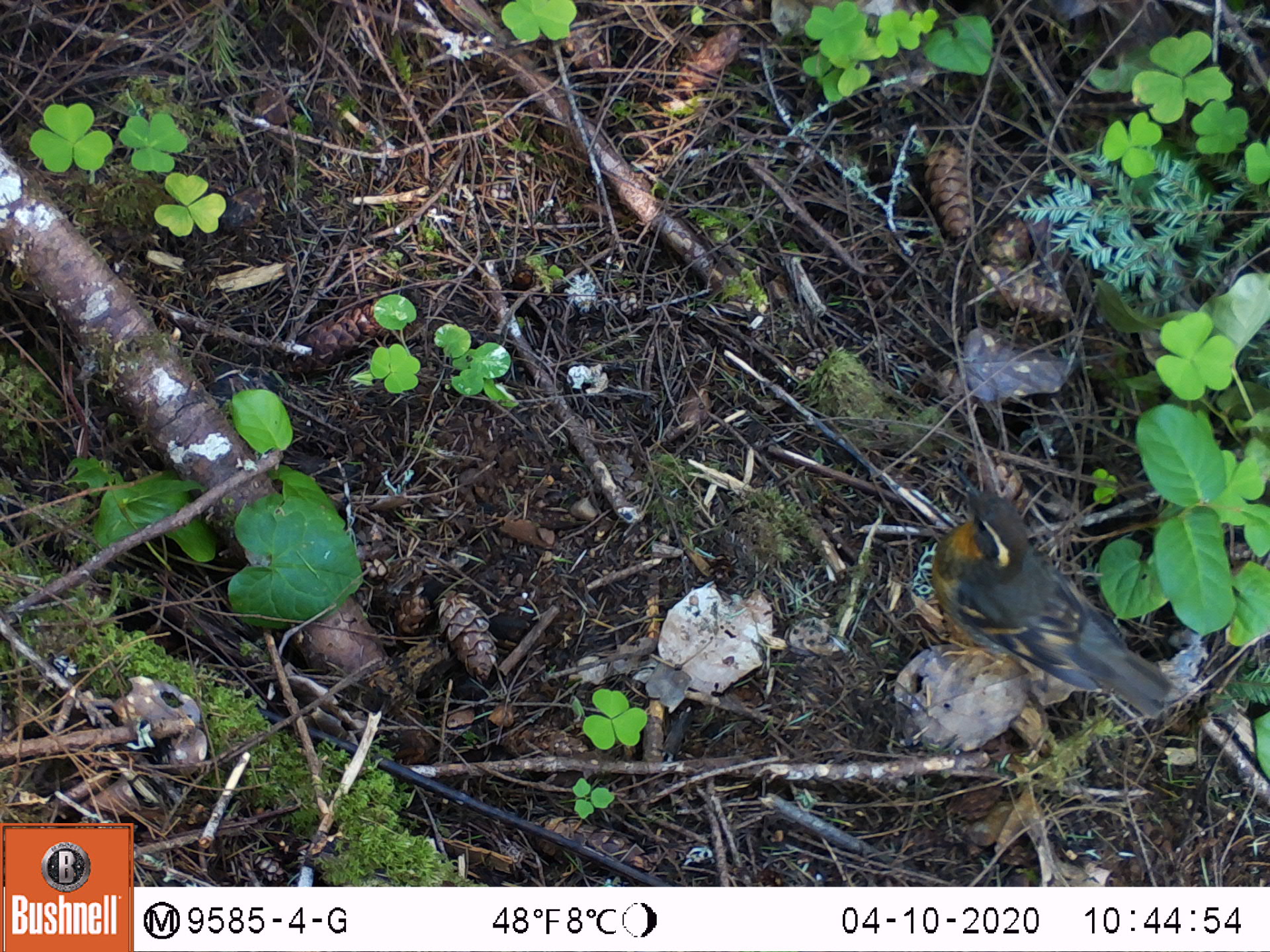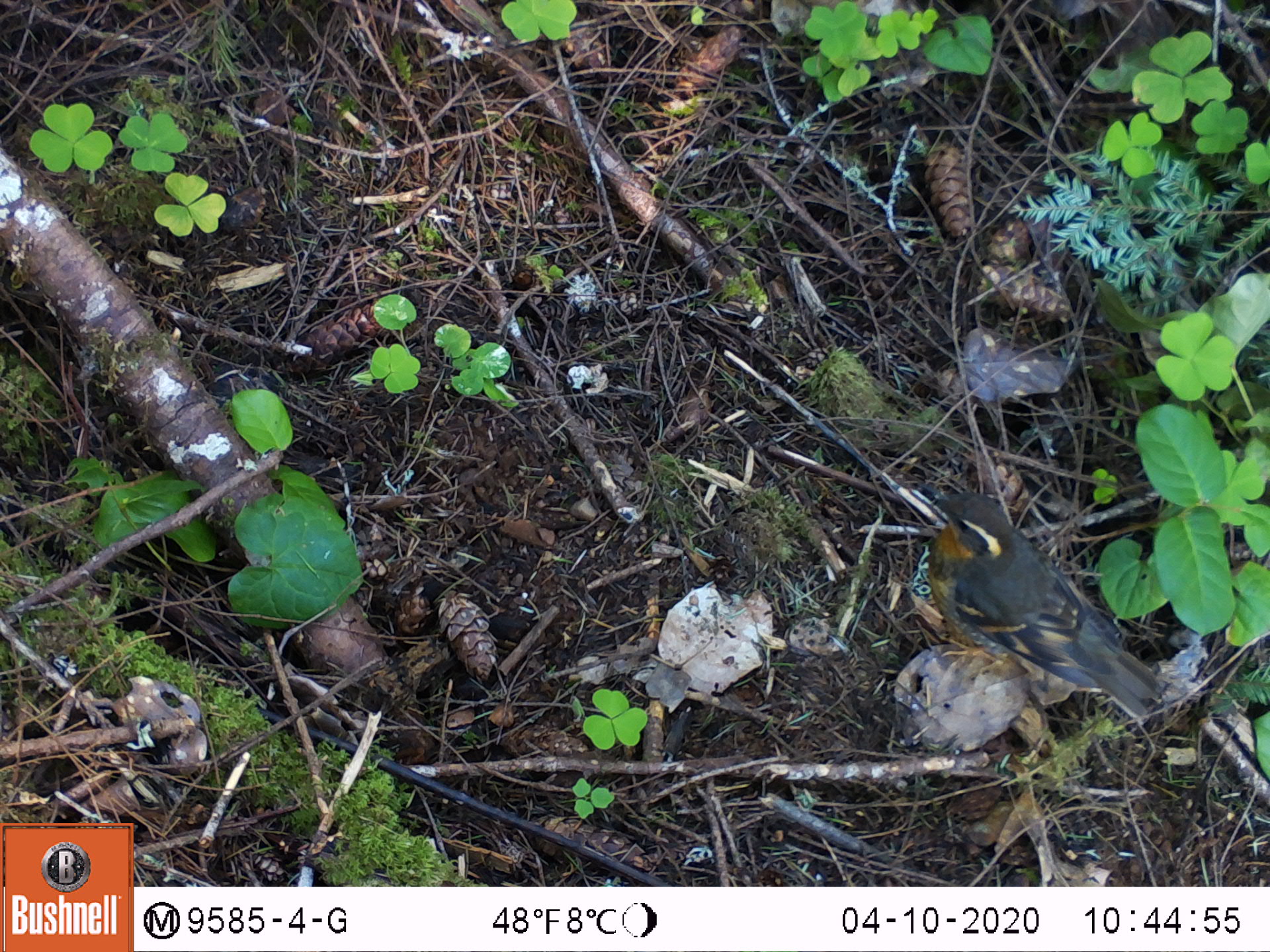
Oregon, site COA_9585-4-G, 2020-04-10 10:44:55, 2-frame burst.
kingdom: Animalia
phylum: Chordata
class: Aves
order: Passeriformes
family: Turdidae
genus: Ixoreus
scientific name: Ixoreus naevius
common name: varied thrush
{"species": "varied thrush (Ixoreus naevius)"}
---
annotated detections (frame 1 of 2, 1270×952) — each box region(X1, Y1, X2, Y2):
varied thrush: region(928, 488, 1171, 715)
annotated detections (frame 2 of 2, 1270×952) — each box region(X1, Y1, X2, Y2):
varied thrush: region(917, 491, 1164, 712)